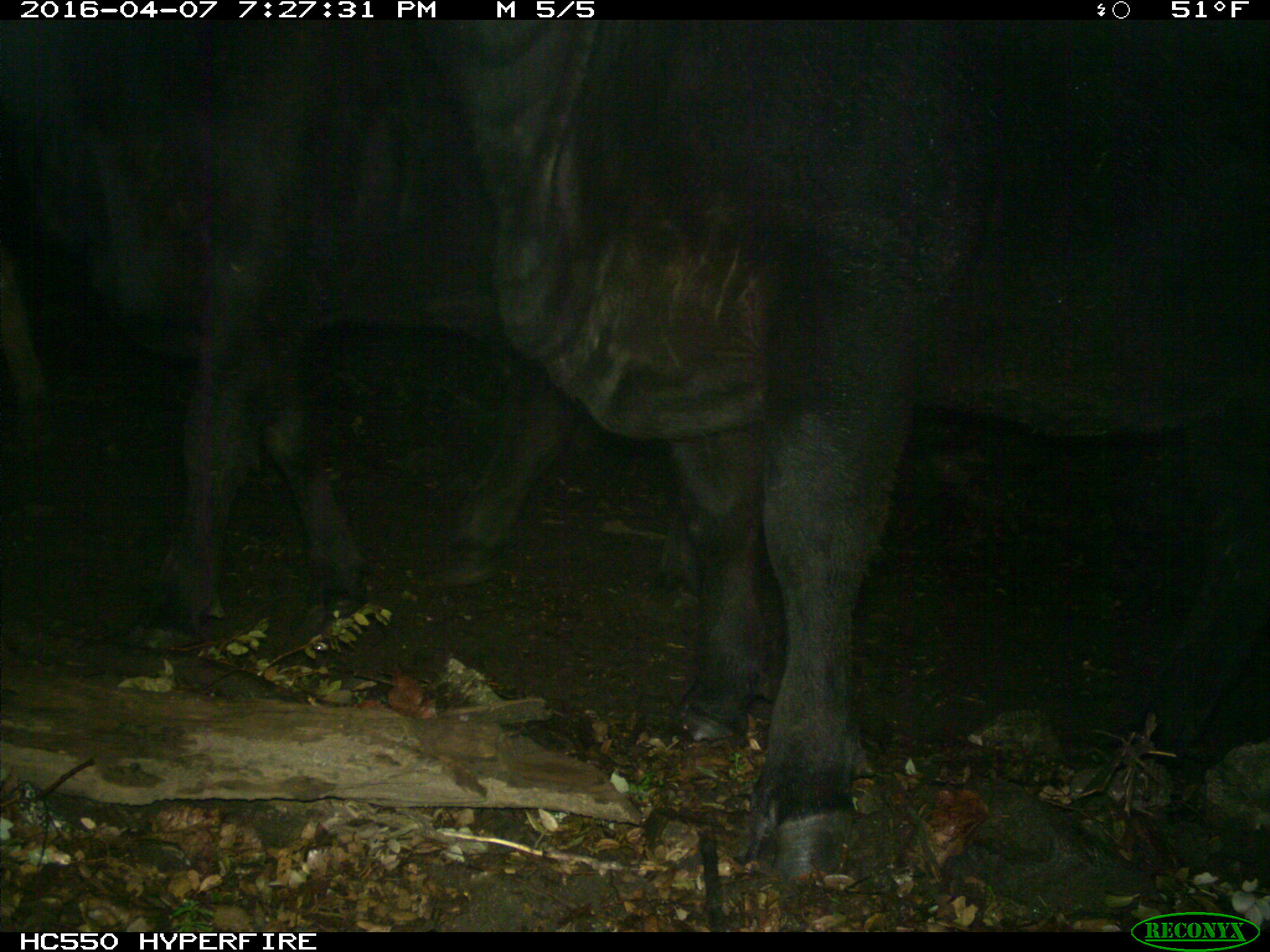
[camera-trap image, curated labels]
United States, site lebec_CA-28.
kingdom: Animalia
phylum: Chordata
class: Mammalia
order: Artiodactyla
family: Bovidae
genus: Bos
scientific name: Bos taurus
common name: domestic cow